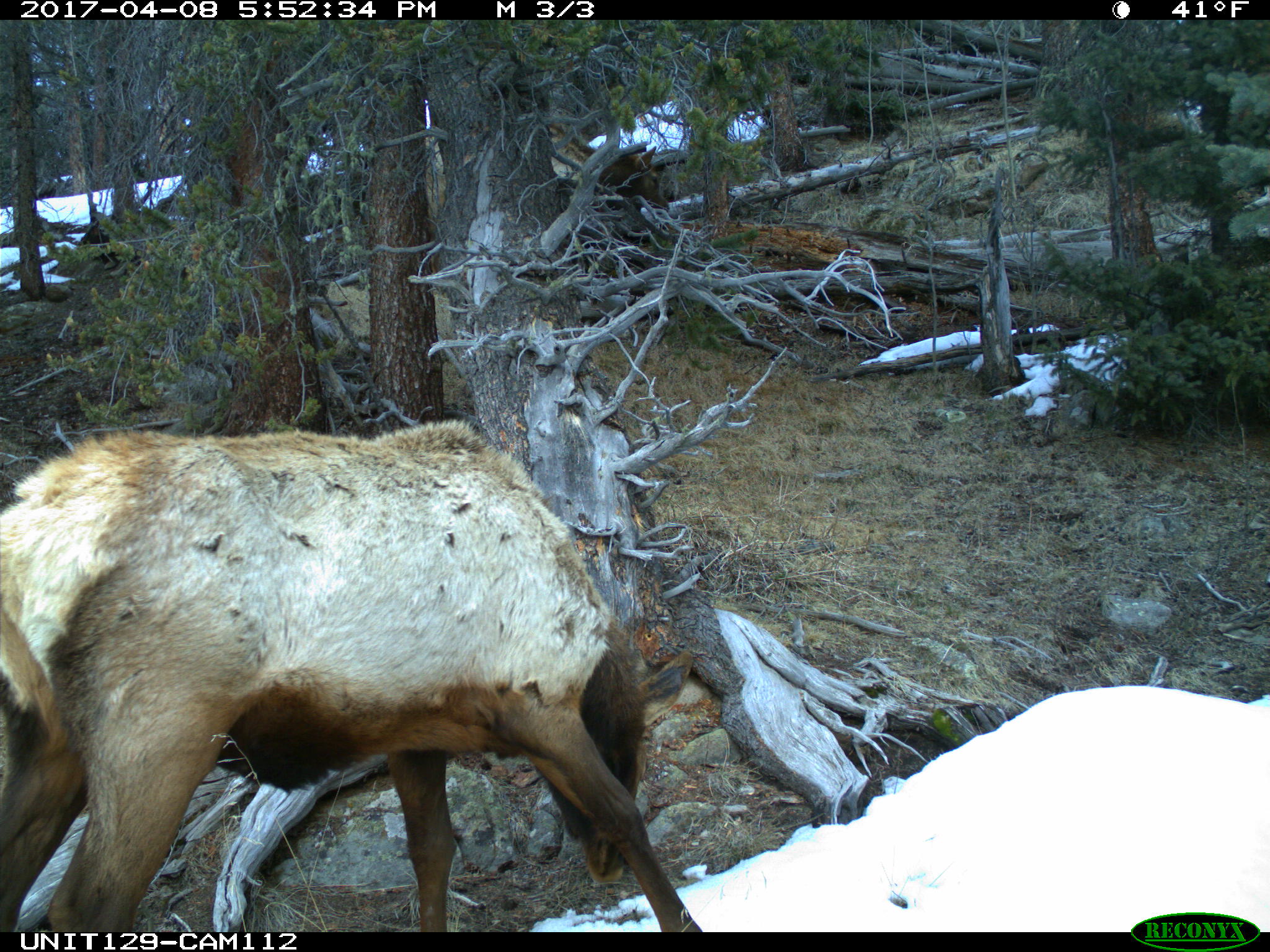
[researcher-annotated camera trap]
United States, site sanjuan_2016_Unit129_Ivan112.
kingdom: Animalia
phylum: Chordata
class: Mammalia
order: Artiodactyla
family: Cervidae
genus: Cervus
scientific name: Cervus elaphus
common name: red deer